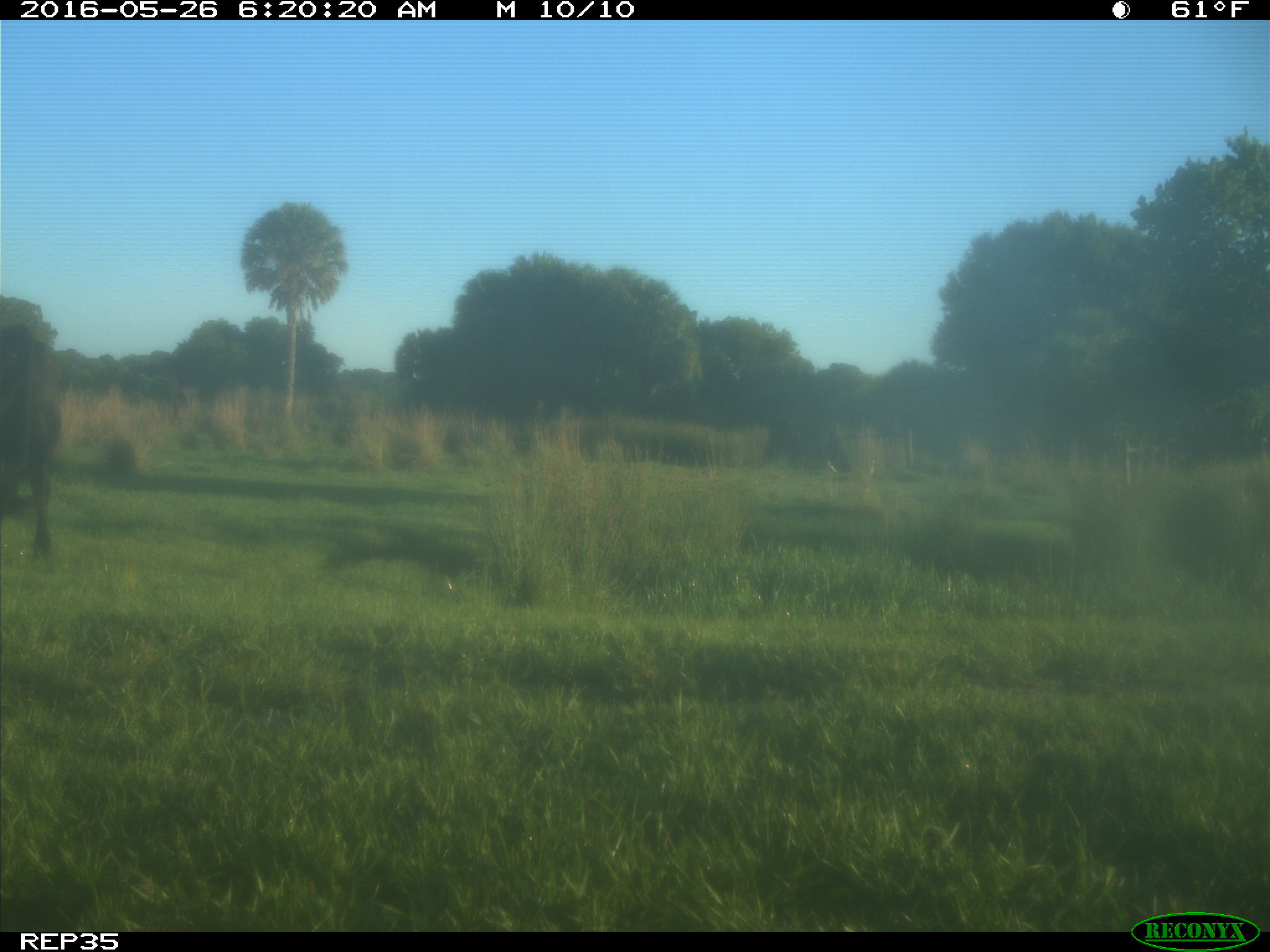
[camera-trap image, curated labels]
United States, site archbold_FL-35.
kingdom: Animalia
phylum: Chordata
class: Mammalia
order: Artiodactyla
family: Bovidae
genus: Bos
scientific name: Bos taurus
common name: domestic cow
Bos taurus (domestic cow).